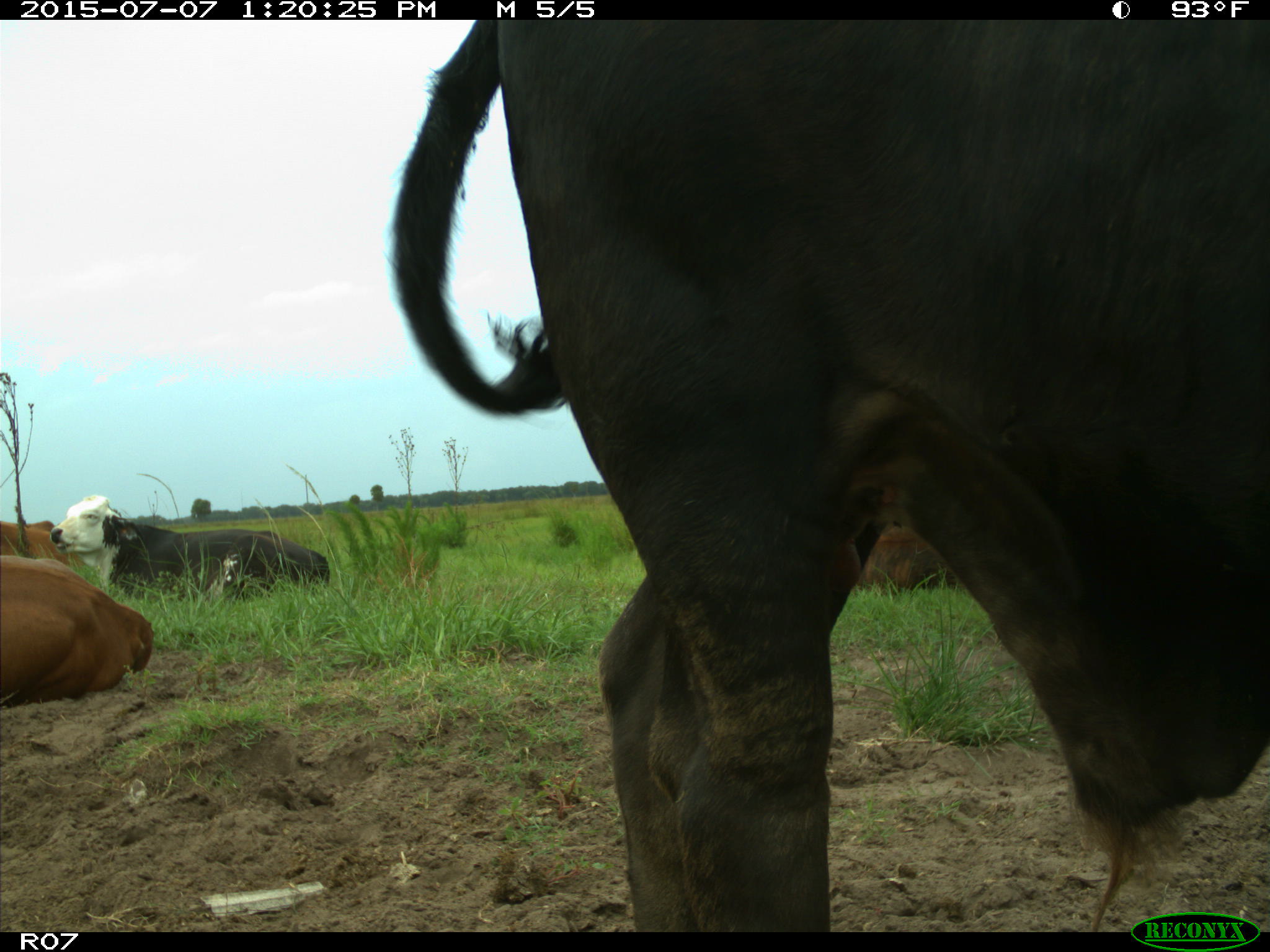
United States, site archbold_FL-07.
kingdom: Animalia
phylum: Chordata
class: Mammalia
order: Artiodactyla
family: Bovidae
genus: Bos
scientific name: Bos taurus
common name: domestic cow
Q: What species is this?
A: Bos taurus (domestic cow).